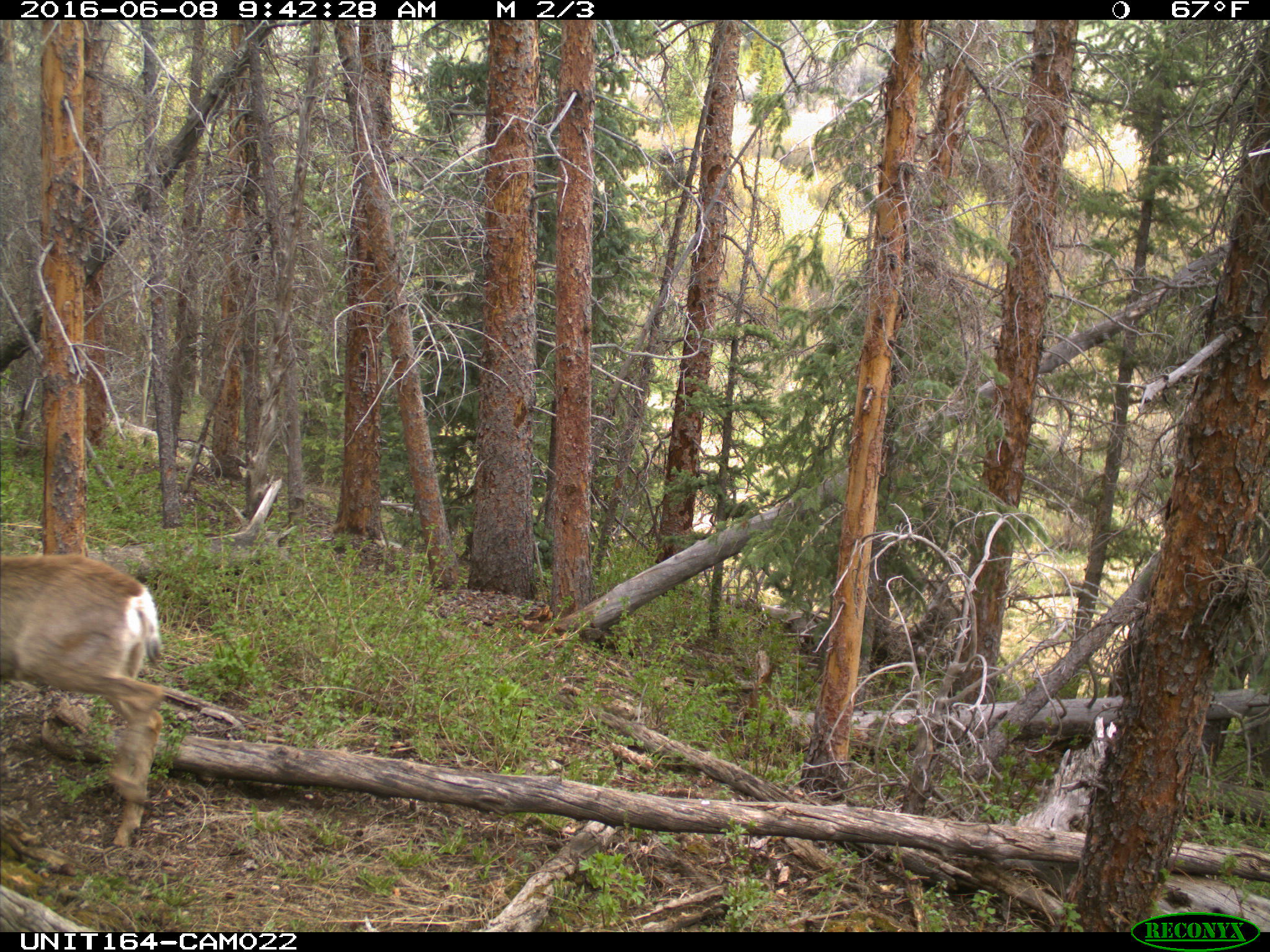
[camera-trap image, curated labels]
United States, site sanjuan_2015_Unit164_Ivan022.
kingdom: Animalia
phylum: Chordata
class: Mammalia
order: Artiodactyla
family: Cervidae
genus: Odocoileus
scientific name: Odocoileus hemionus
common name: mule deer